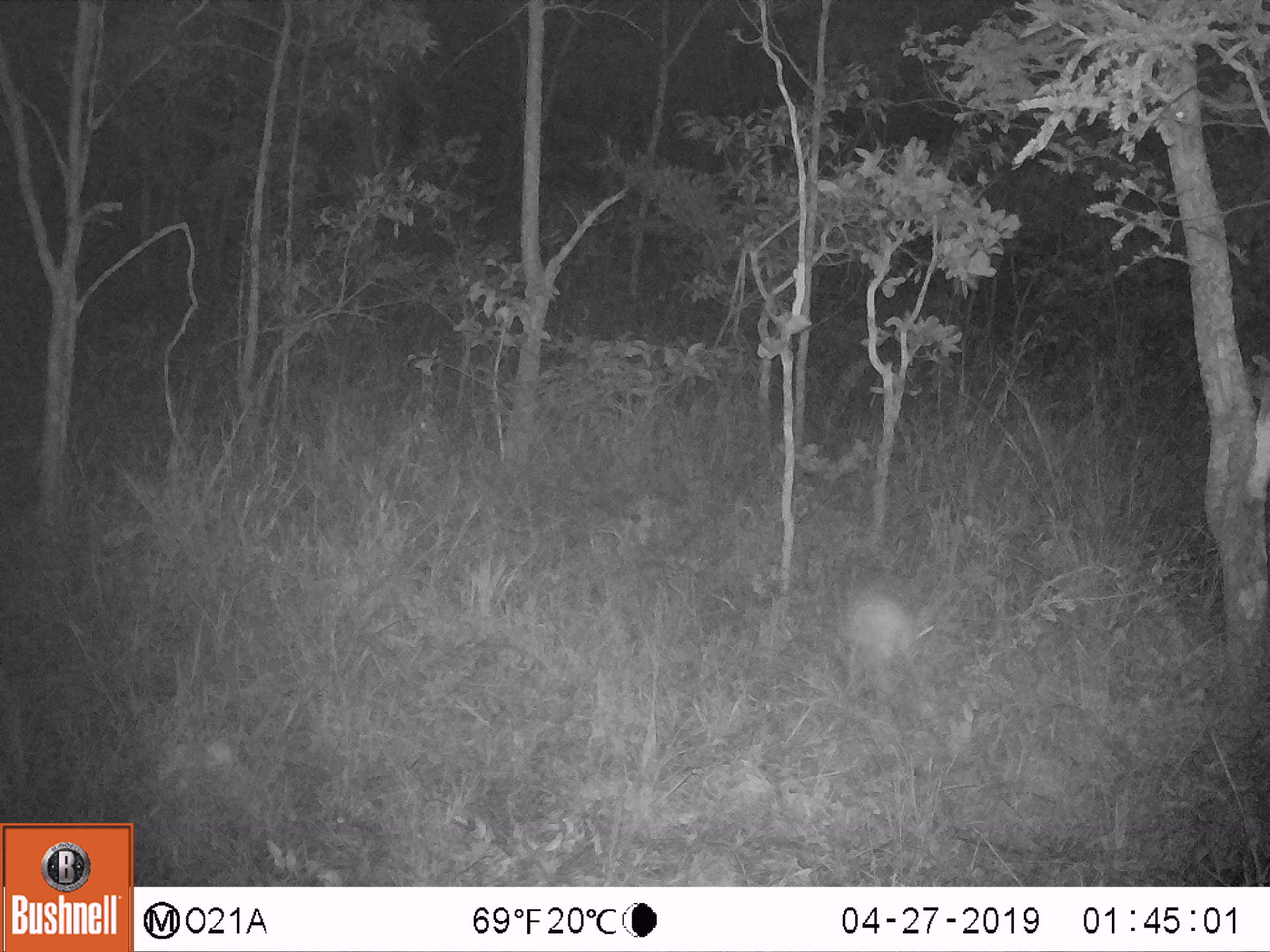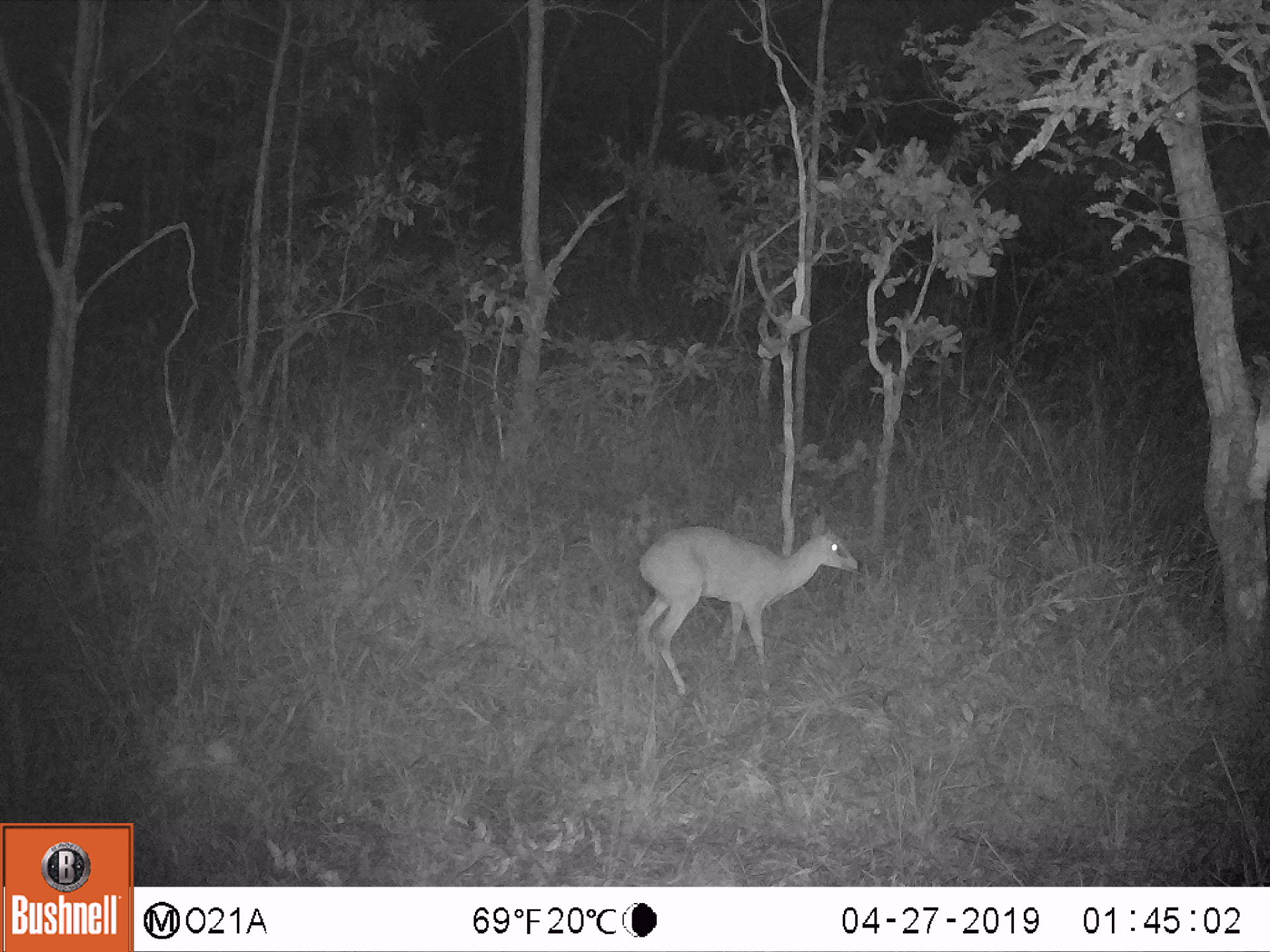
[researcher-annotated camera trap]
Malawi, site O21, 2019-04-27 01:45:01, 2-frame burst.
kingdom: Animalia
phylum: Chordata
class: Mammalia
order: Artiodactyla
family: Bovidae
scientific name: Antilopinae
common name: small antelope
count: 1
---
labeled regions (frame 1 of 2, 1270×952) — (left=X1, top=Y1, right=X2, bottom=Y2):
small antelope: (left=836, top=590, right=959, bottom=708)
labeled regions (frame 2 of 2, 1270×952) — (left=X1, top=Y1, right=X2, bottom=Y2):
small antelope: (left=631, top=510, right=868, bottom=697)